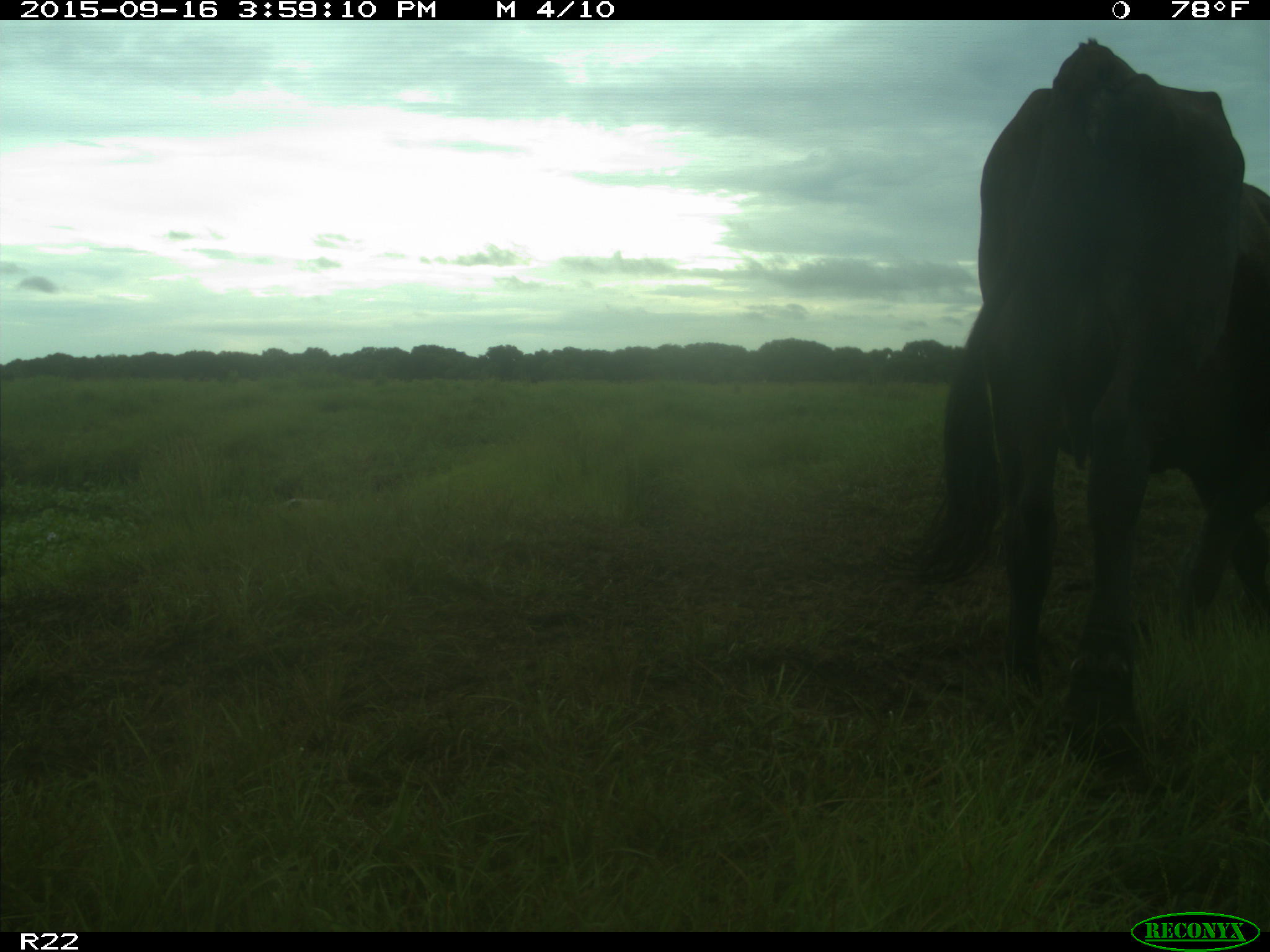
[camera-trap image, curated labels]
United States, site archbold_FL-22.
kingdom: Animalia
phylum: Chordata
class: Mammalia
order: Artiodactyla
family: Bovidae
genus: Bos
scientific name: Bos taurus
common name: domestic cow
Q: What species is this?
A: Bos taurus (domestic cow).